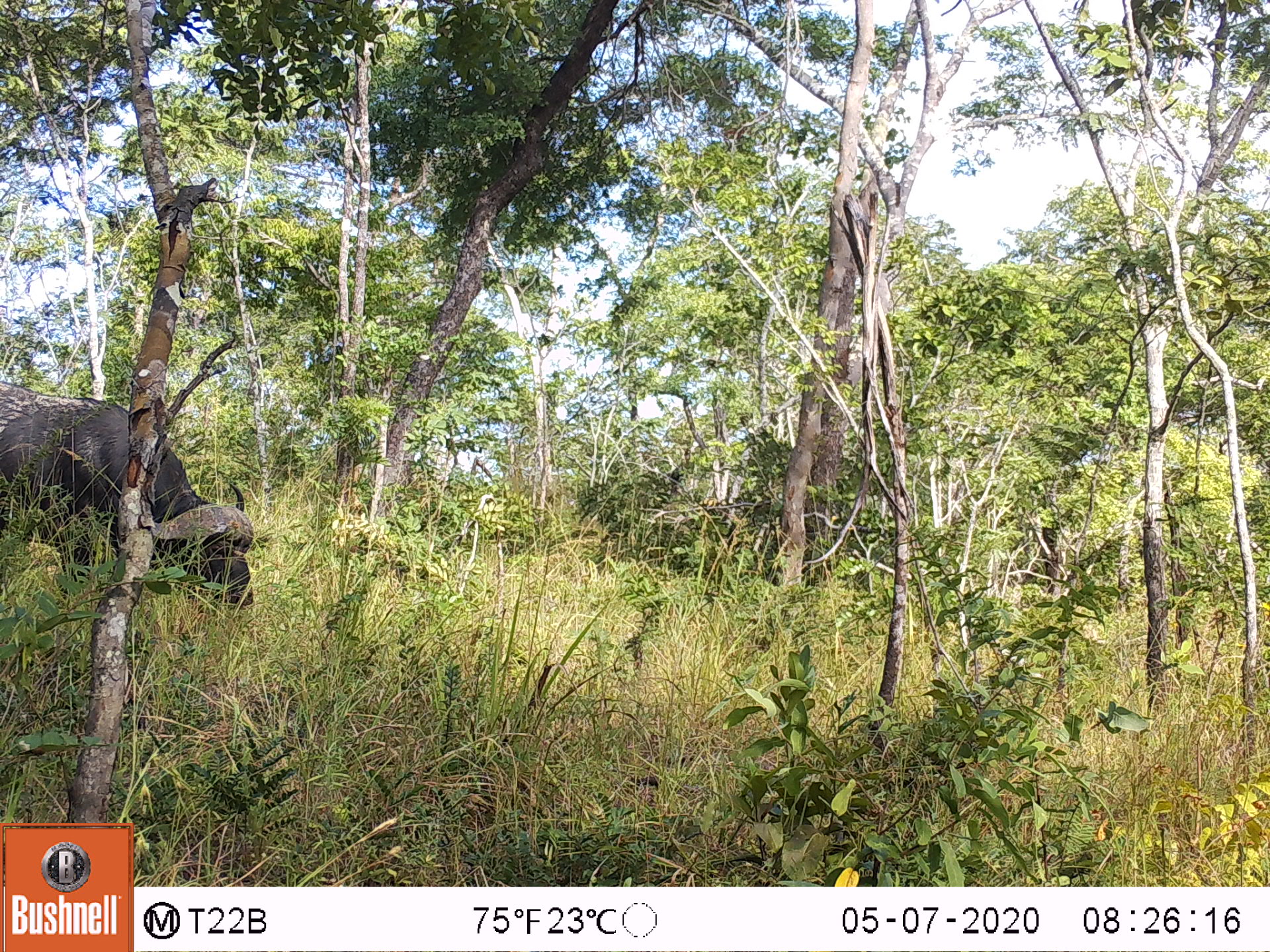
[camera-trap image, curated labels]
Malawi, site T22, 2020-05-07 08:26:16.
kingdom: Animalia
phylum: Chordata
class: Mammalia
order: Artiodactyla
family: Bovidae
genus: Syncerus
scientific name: Syncerus caffer caffer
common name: cape buffalo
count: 1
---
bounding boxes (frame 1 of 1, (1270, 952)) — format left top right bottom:
cape buffalo: 0 367 278 628